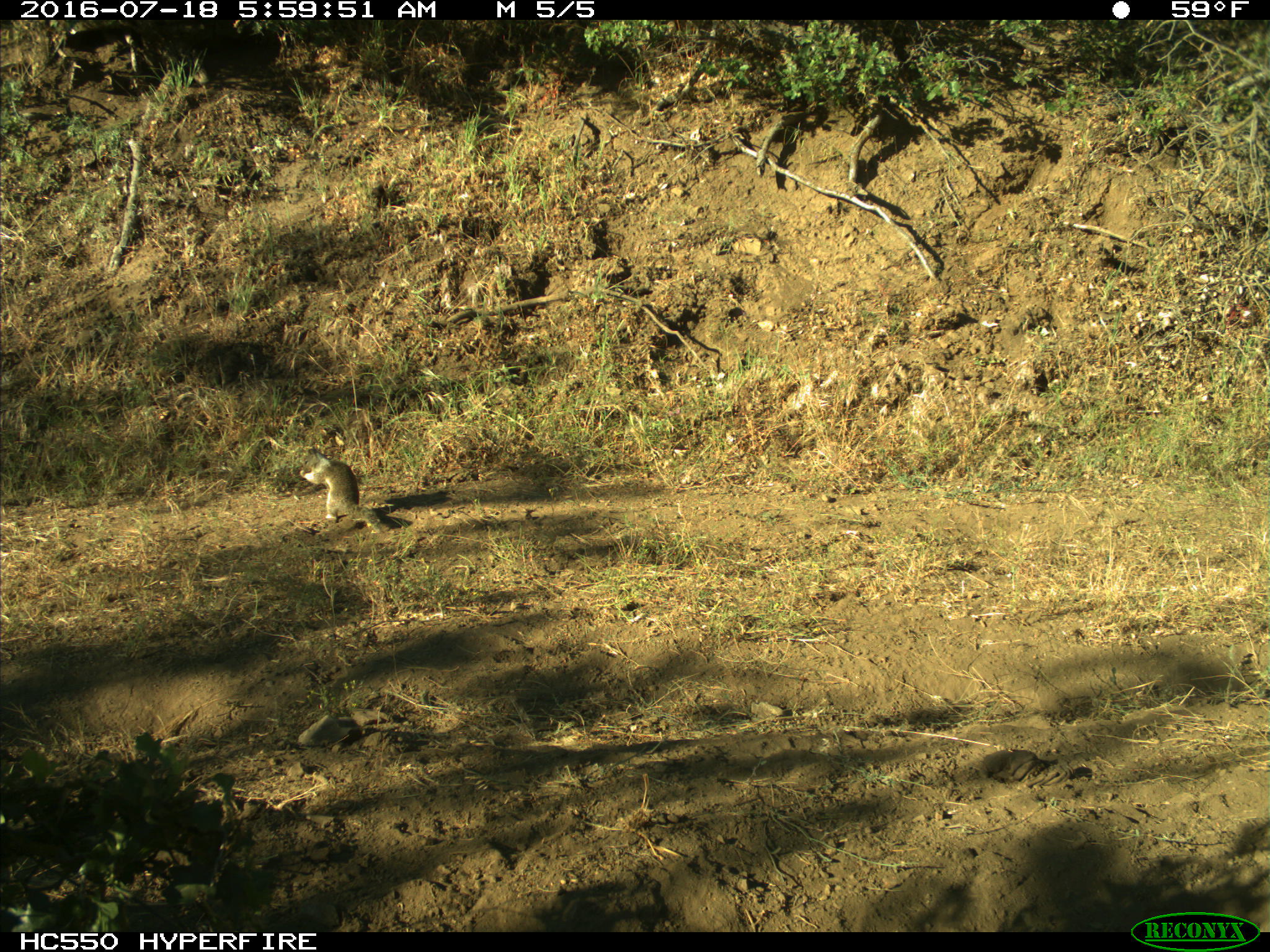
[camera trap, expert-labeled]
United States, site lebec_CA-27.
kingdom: Animalia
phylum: Chordata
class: Mammalia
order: Rodentia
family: Sciuridae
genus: Otospermophilus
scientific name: Otospermophilus beecheyi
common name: california ground squirrel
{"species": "Otospermophilus beecheyi (california ground squirrel)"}